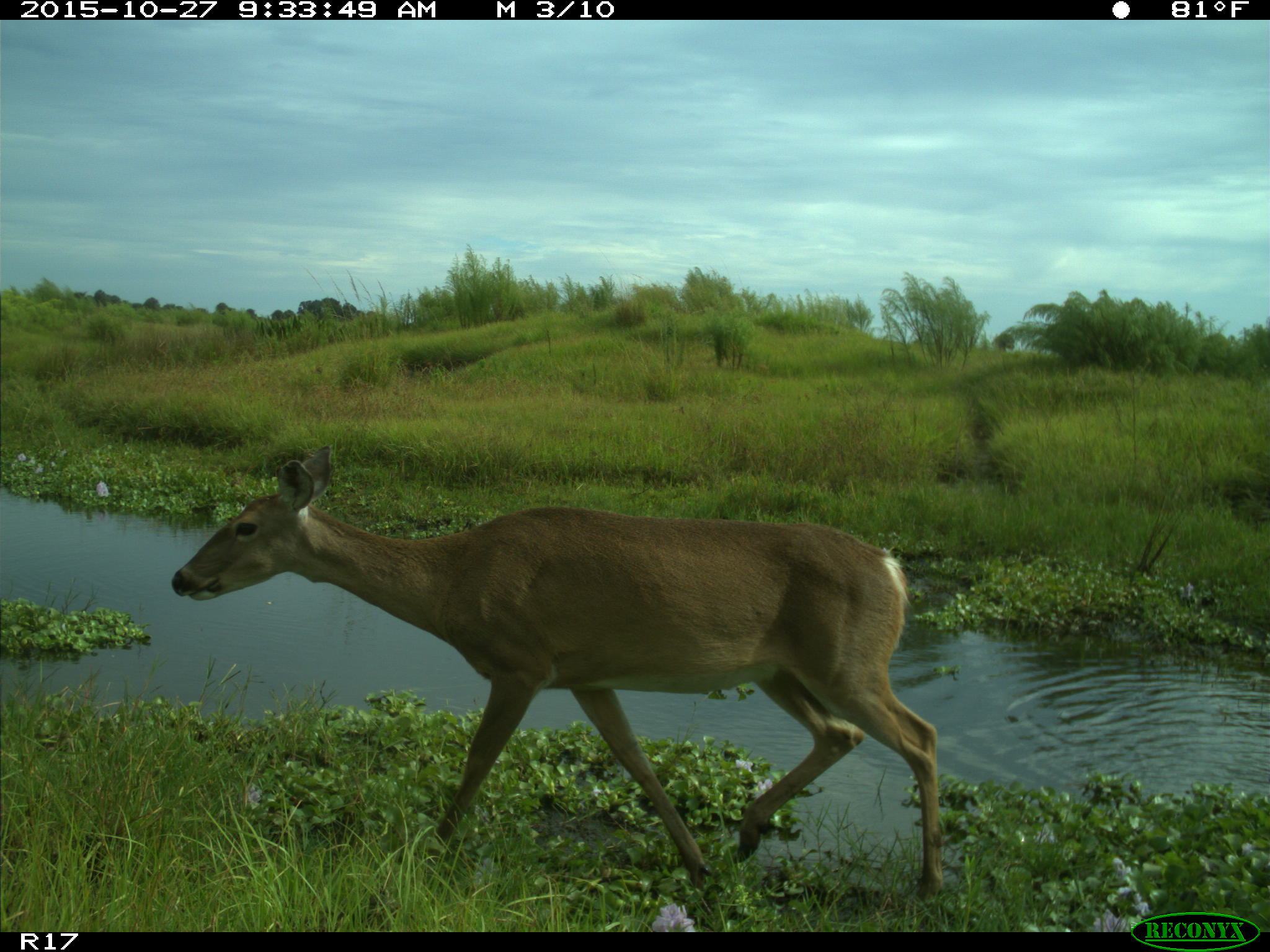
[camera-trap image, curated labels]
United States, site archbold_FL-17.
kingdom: Animalia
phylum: Chordata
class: Mammalia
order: Artiodactyla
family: Cervidae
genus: Odocoileus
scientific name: Odocoileus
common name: deer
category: unidentified deer